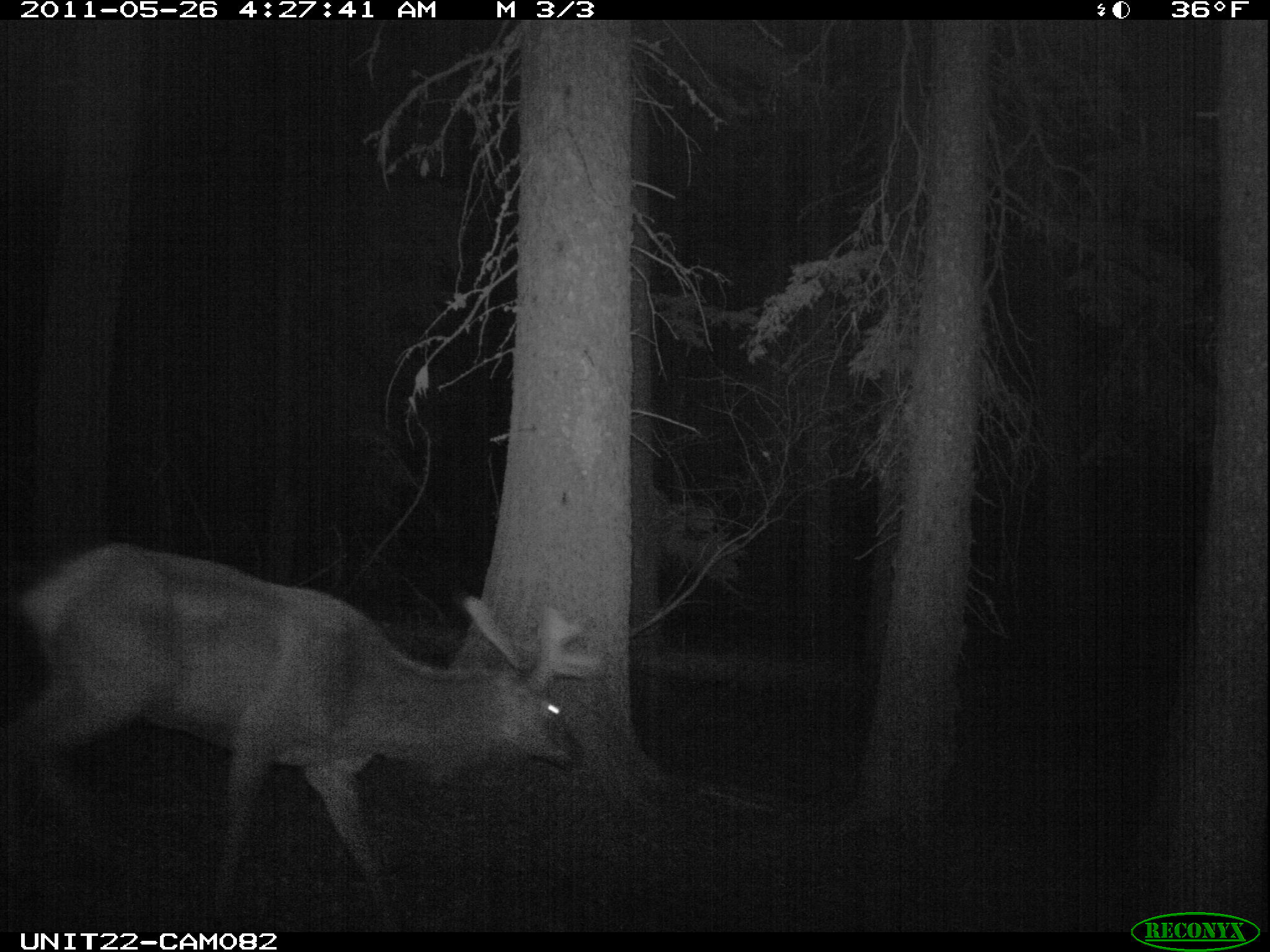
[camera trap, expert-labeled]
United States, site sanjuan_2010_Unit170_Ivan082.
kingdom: Animalia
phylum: Chordata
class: Mammalia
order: Artiodactyla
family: Cervidae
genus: Cervus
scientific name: Cervus elaphus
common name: red deer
Cervus elaphus (red deer).